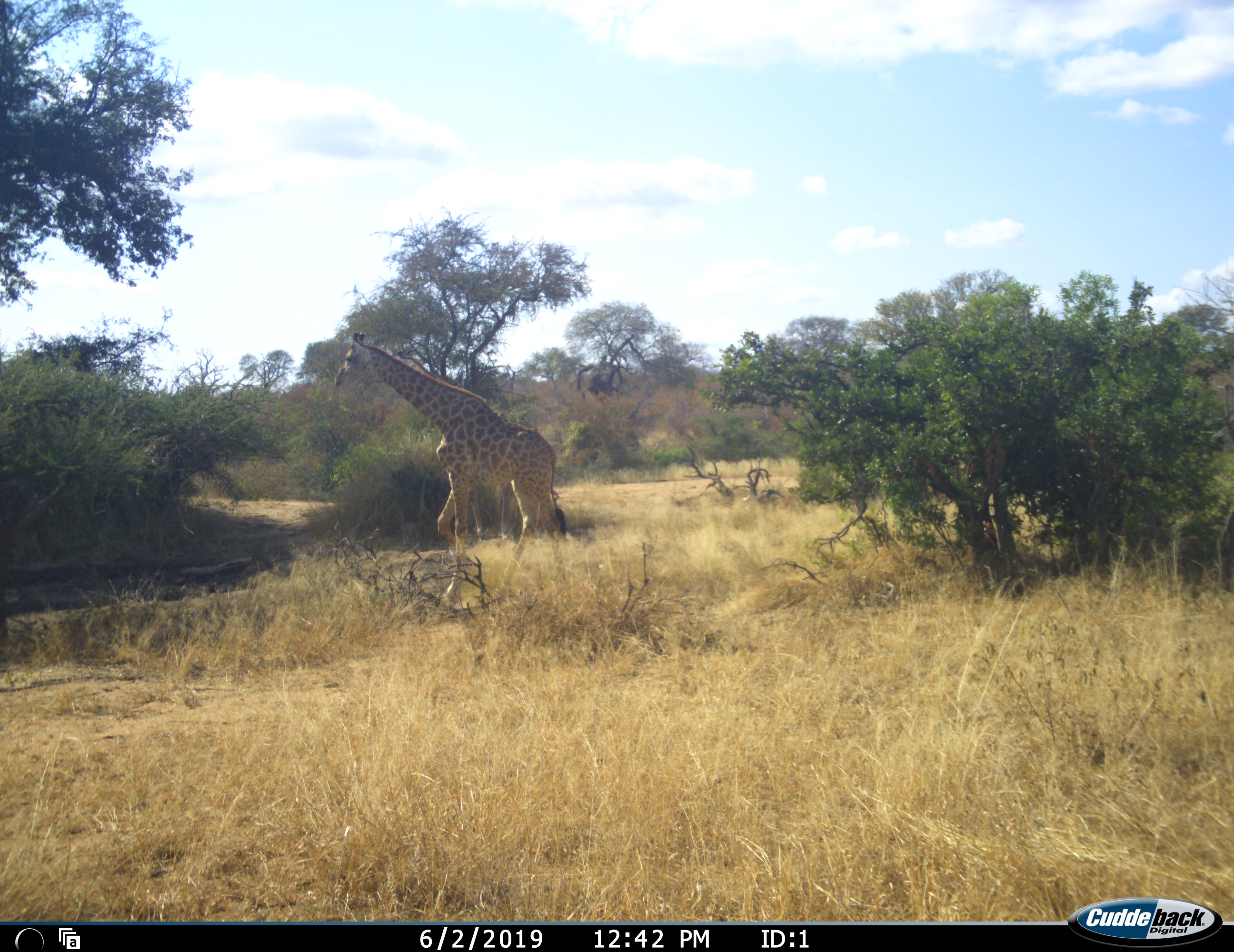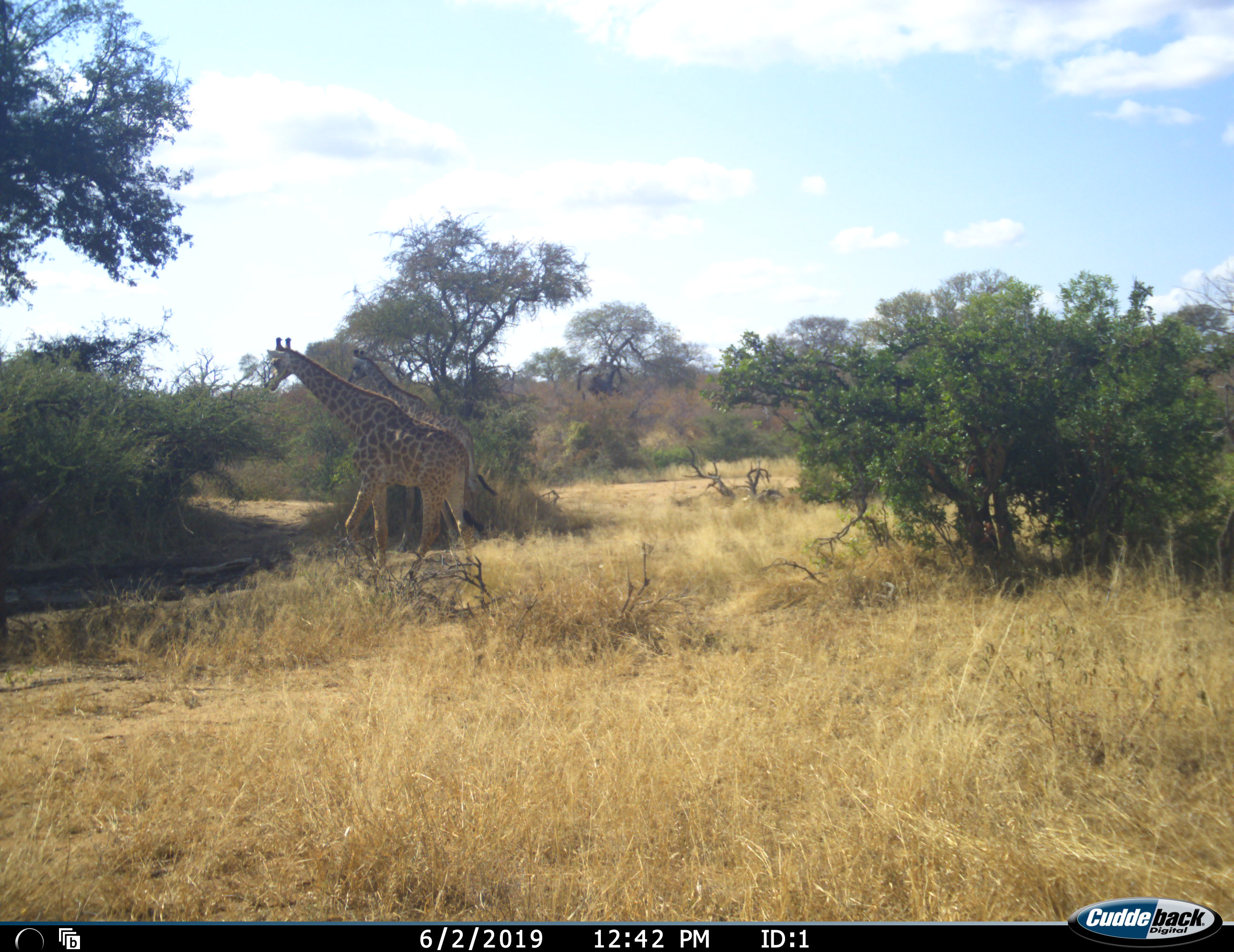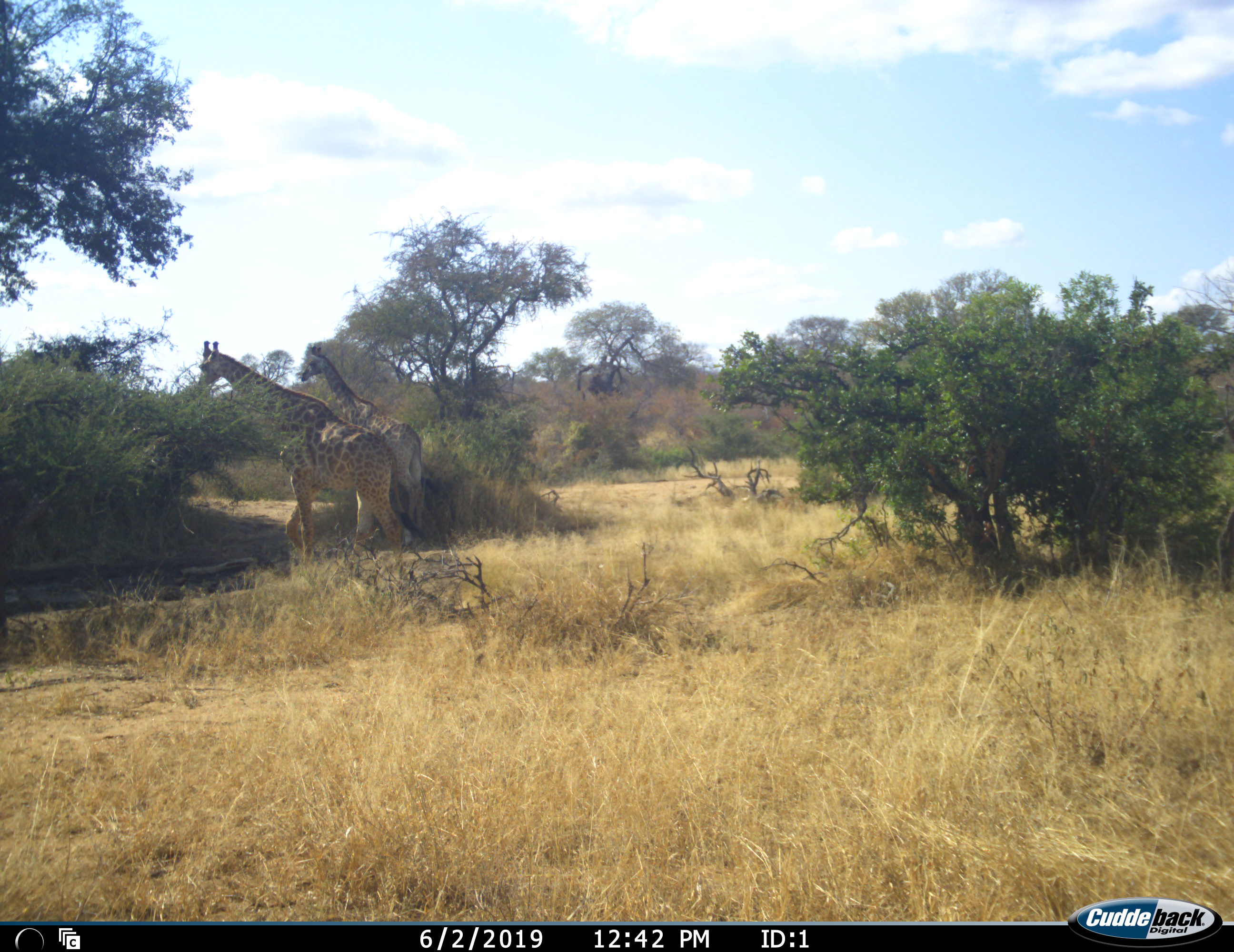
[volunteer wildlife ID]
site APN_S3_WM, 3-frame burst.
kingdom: Animalia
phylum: Chordata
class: Mammalia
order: Artiodactyla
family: Giraffidae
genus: Giraffa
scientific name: Giraffa camelopardalis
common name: giraffe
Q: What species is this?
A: Giraffe (Giraffa camelopardalis).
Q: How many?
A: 2.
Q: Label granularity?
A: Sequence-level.